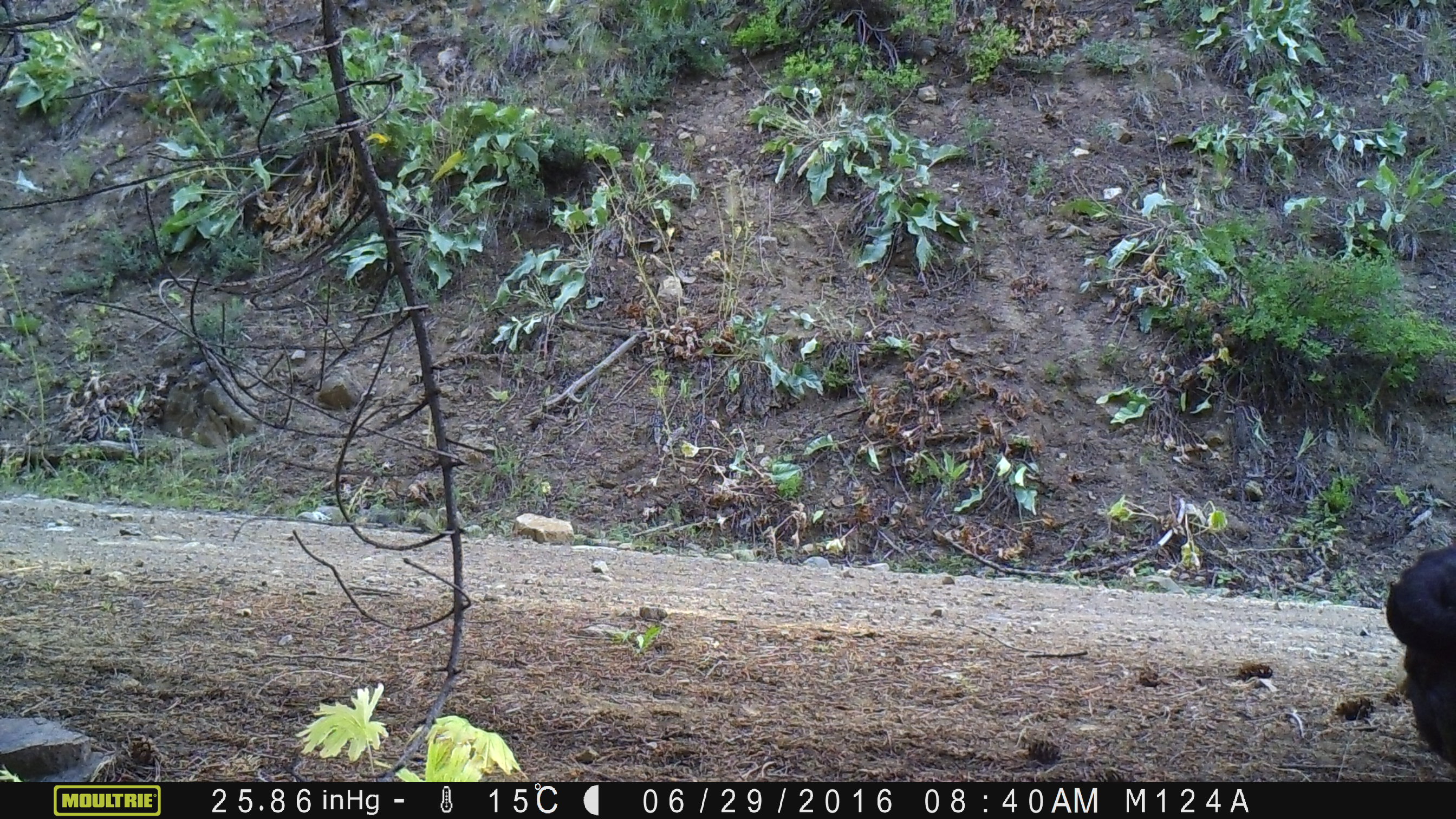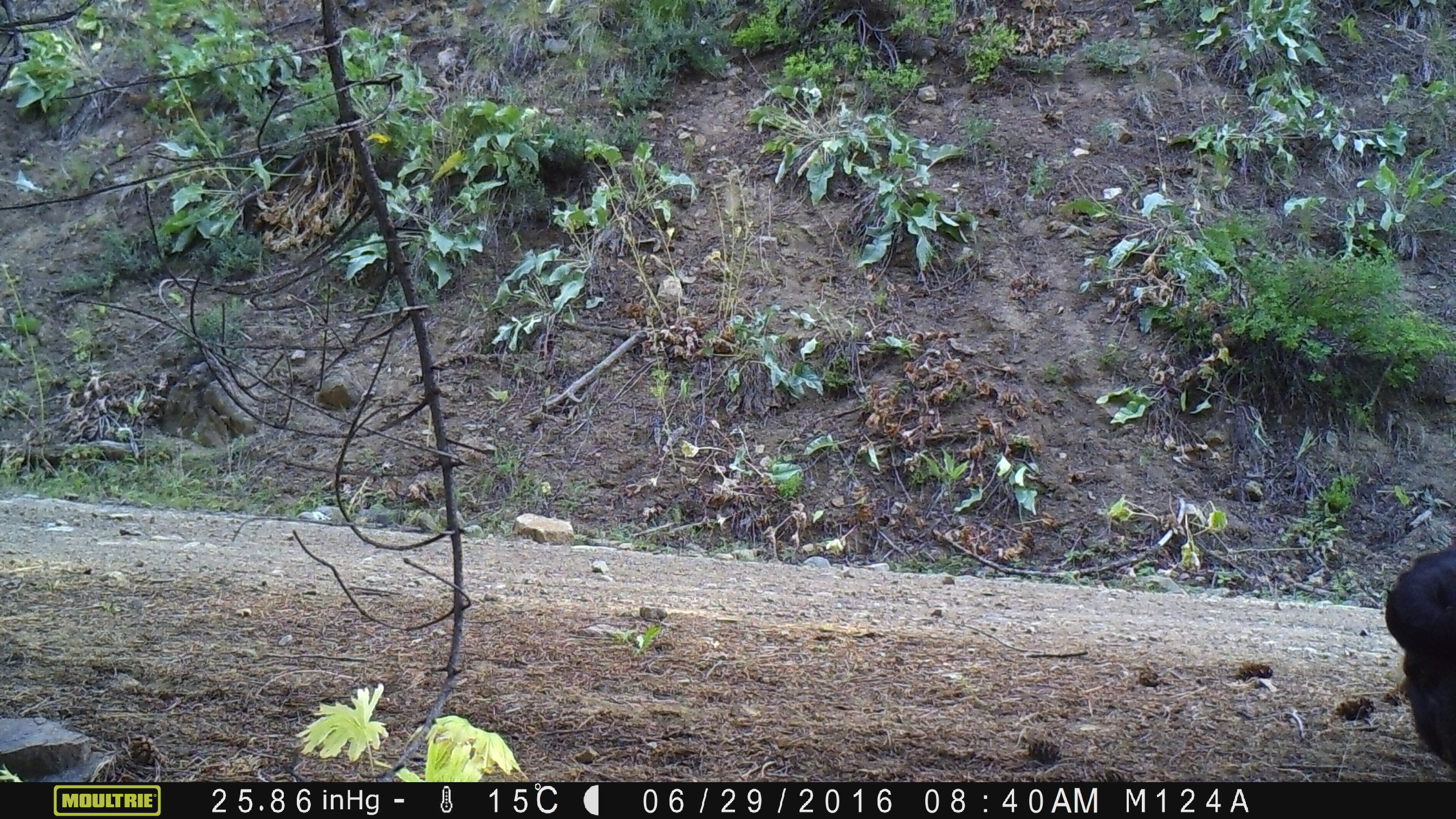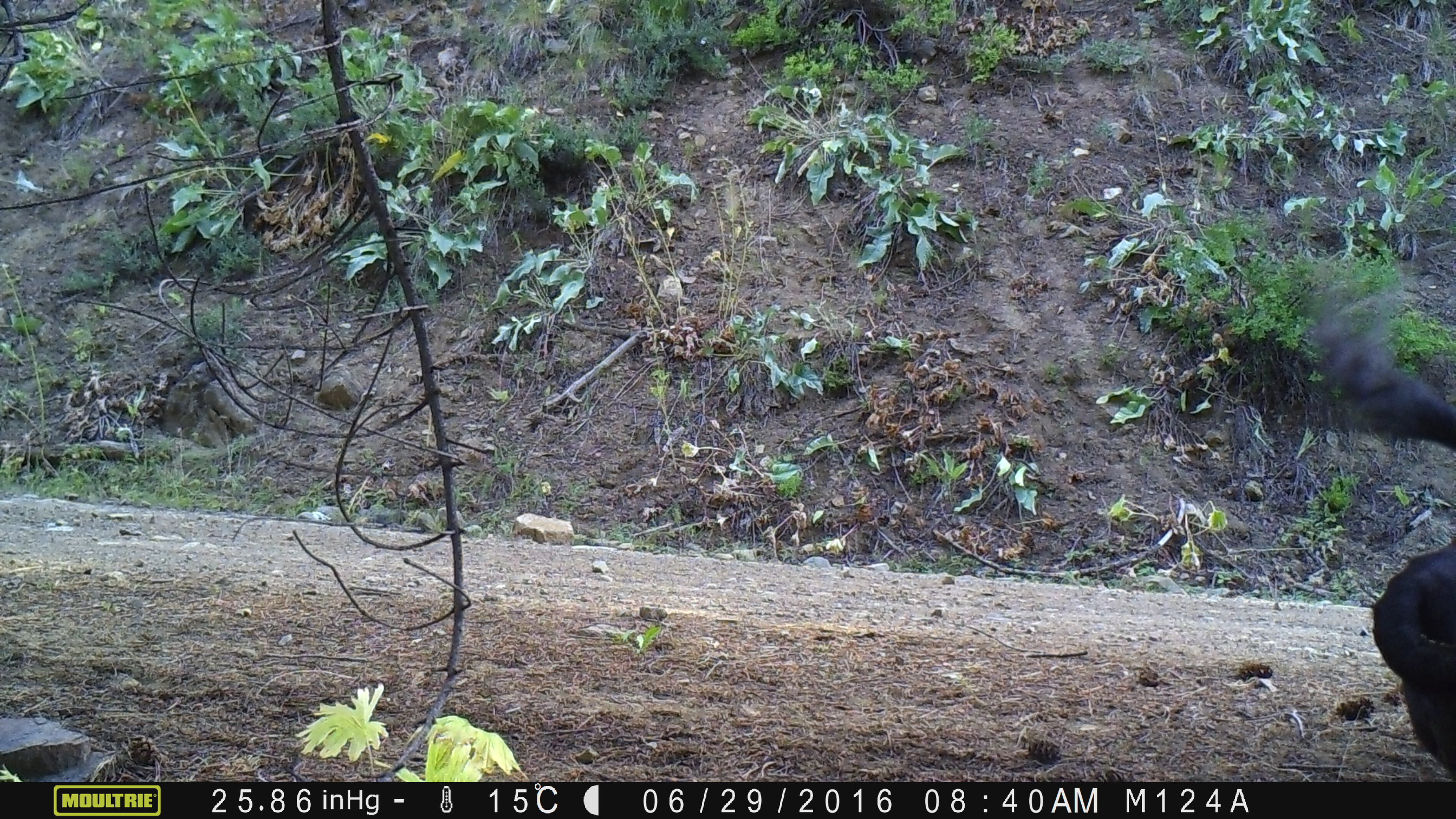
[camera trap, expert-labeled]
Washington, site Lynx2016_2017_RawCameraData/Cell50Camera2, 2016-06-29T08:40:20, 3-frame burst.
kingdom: Animalia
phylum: Chordata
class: Mammalia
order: Artiodactyla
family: Bovidae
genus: Bos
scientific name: Bos taurus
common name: domestic cattle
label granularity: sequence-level